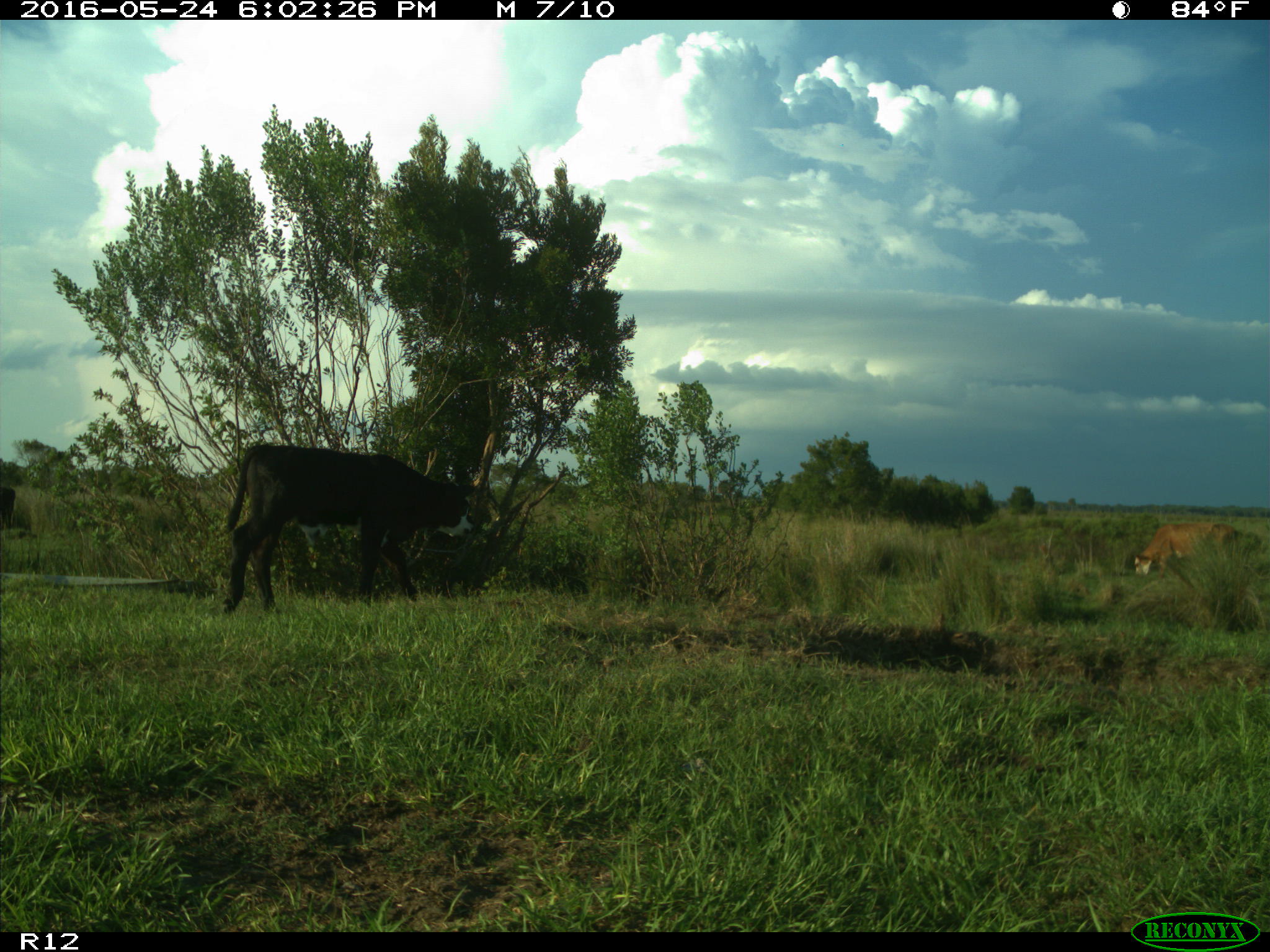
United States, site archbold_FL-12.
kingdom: Animalia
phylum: Chordata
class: Mammalia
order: Artiodactyla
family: Bovidae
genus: Bos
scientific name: Bos taurus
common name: domestic cow